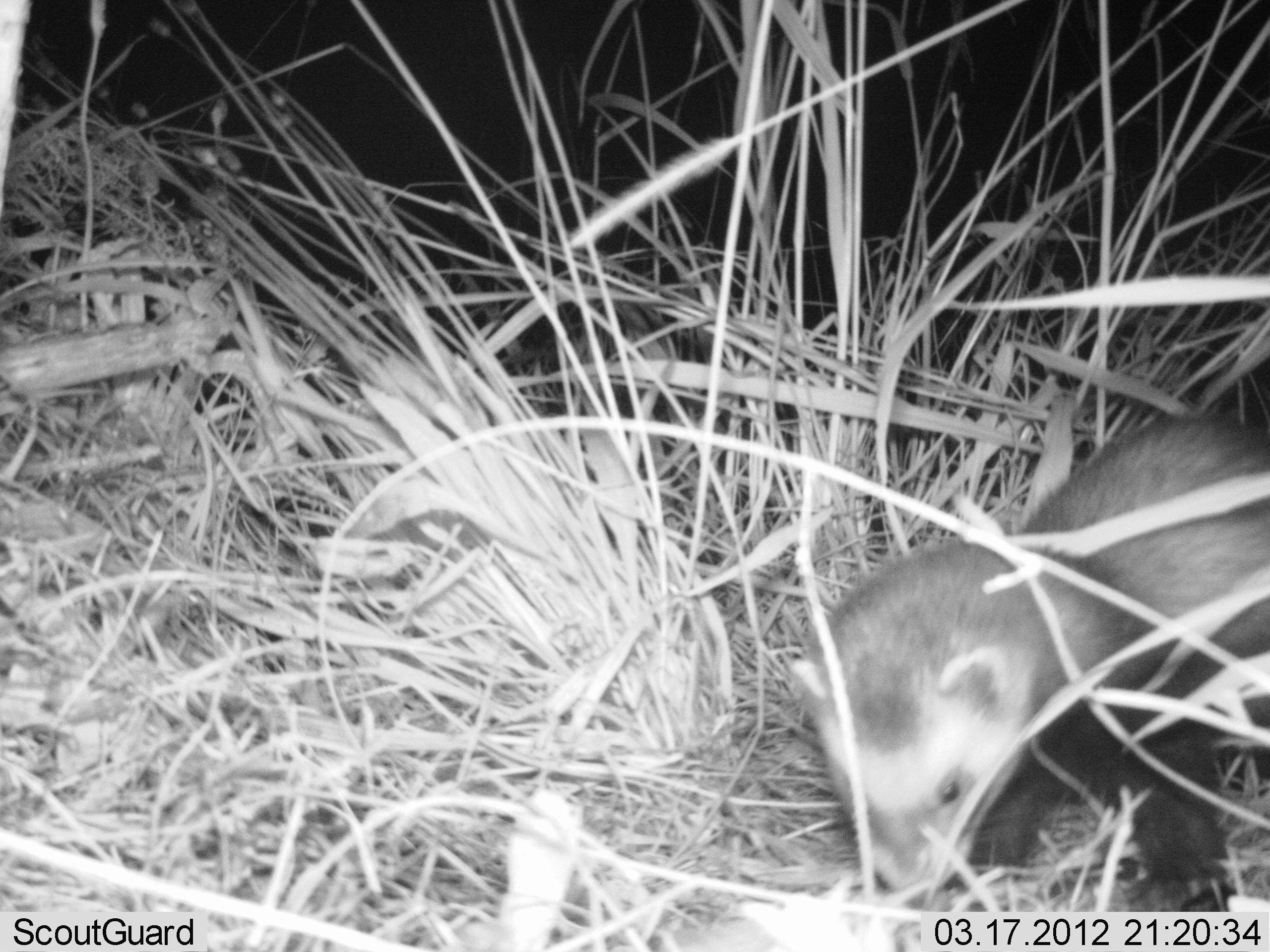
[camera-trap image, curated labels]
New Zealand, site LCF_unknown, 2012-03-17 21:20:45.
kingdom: Animalia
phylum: Chordata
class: Mammalia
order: Carnivora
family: Mustelidae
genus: Mustela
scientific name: Mustela furo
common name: ferret